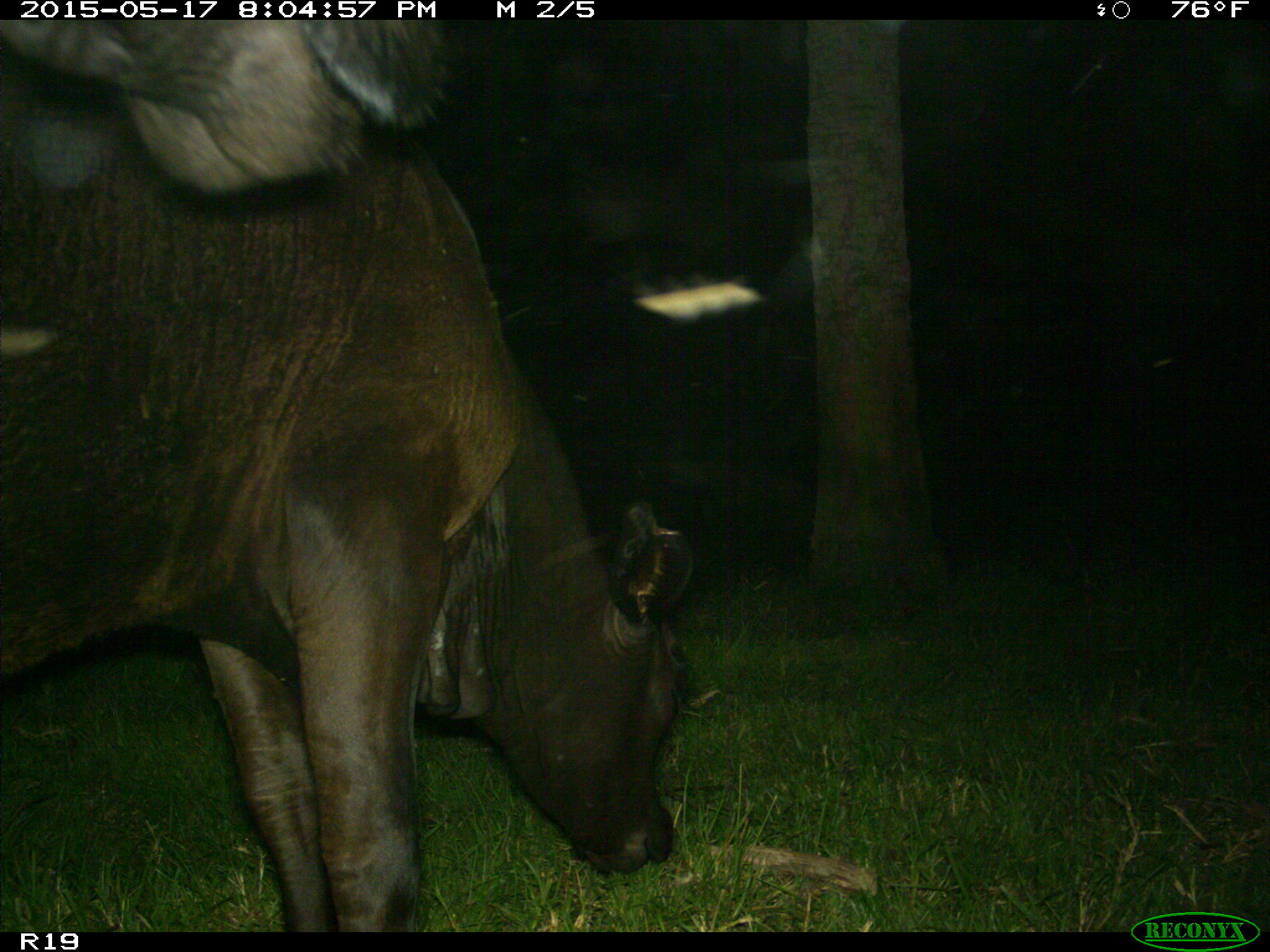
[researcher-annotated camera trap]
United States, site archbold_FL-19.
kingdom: Animalia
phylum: Chordata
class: Mammalia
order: Artiodactyla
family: Bovidae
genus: Bos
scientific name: Bos taurus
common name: domestic cow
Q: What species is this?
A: Bos taurus (domestic cow).